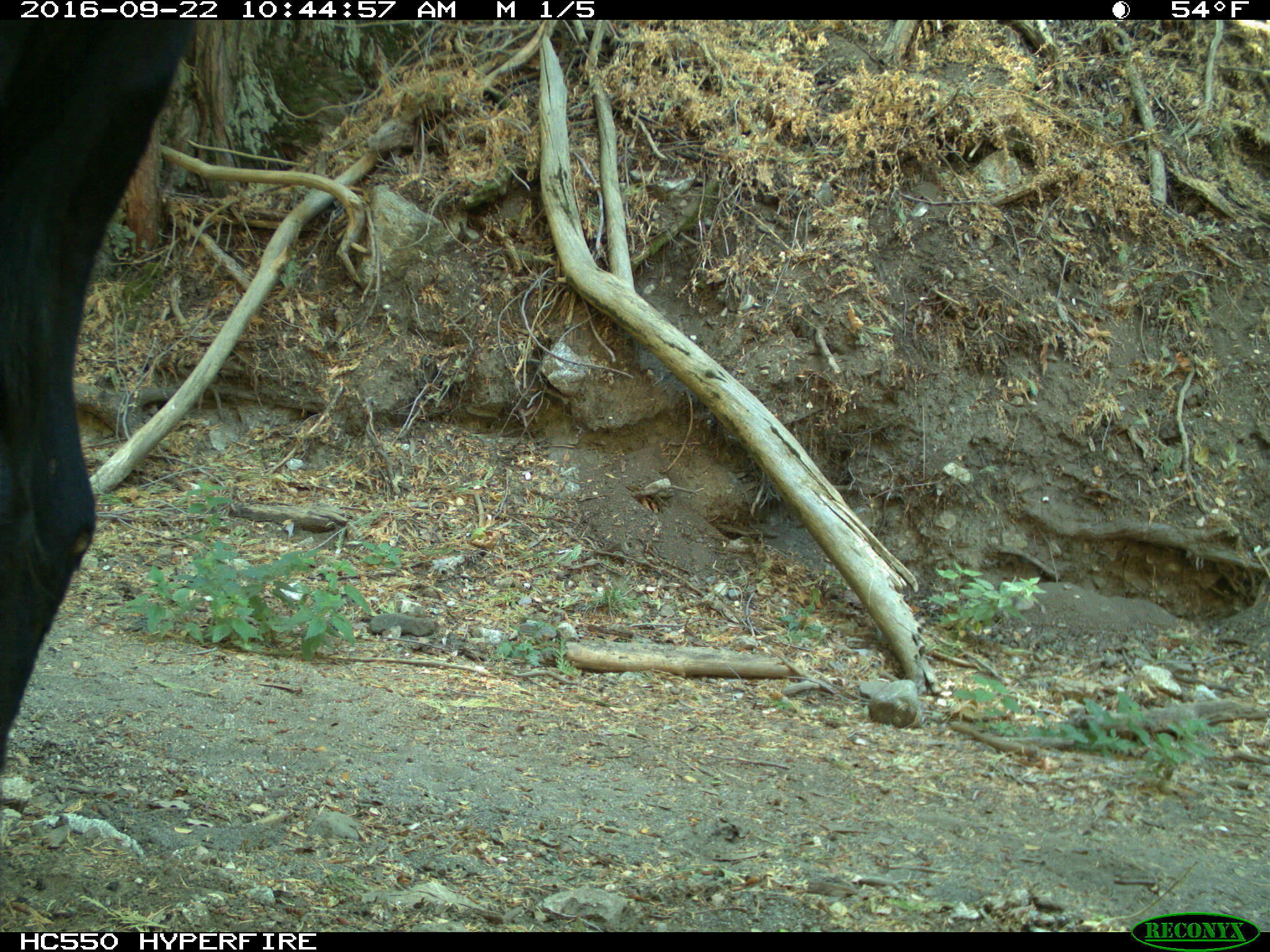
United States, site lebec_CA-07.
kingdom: Animalia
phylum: Chordata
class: Mammalia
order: Artiodactyla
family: Bovidae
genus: Bos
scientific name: Bos taurus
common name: domestic cow